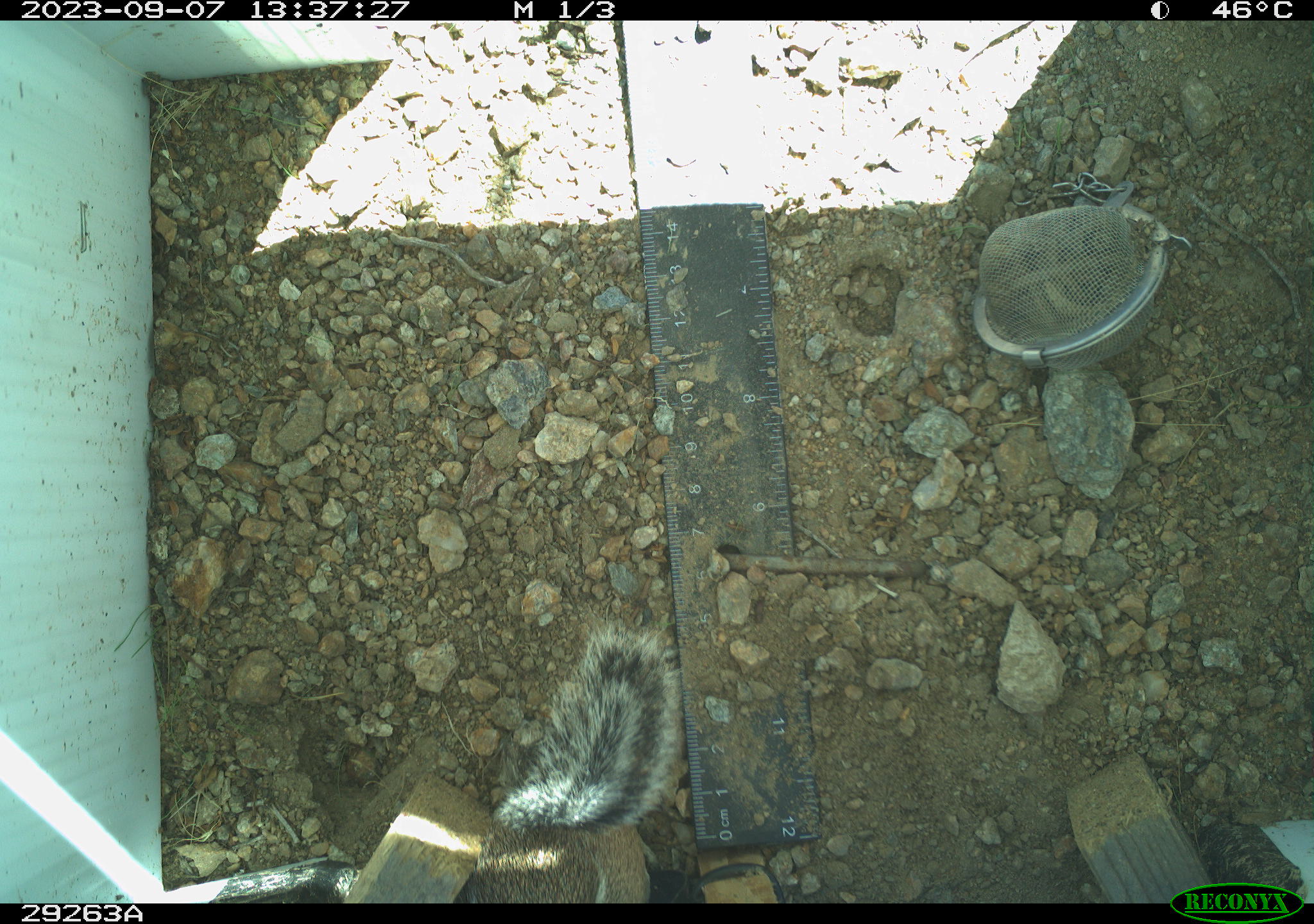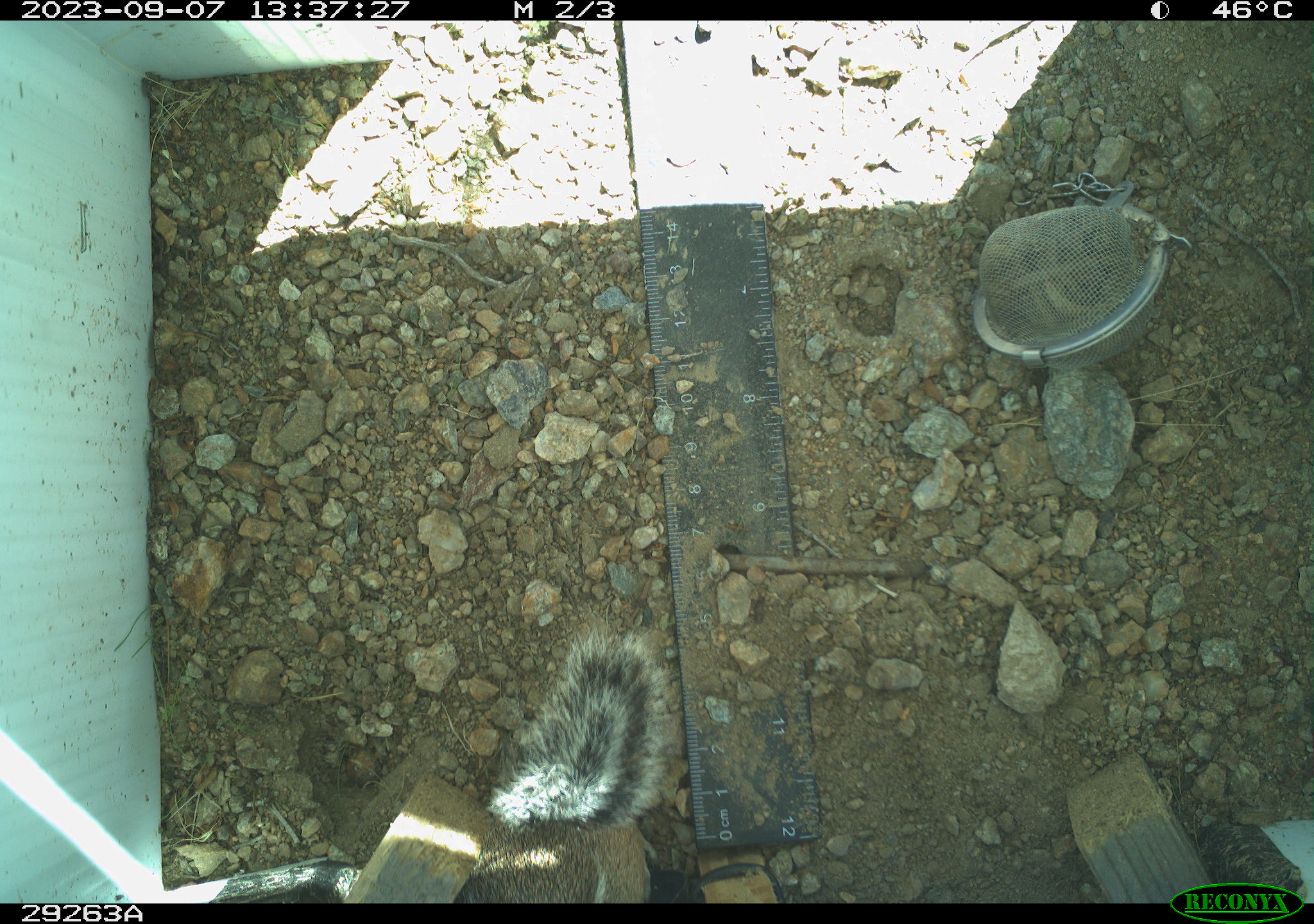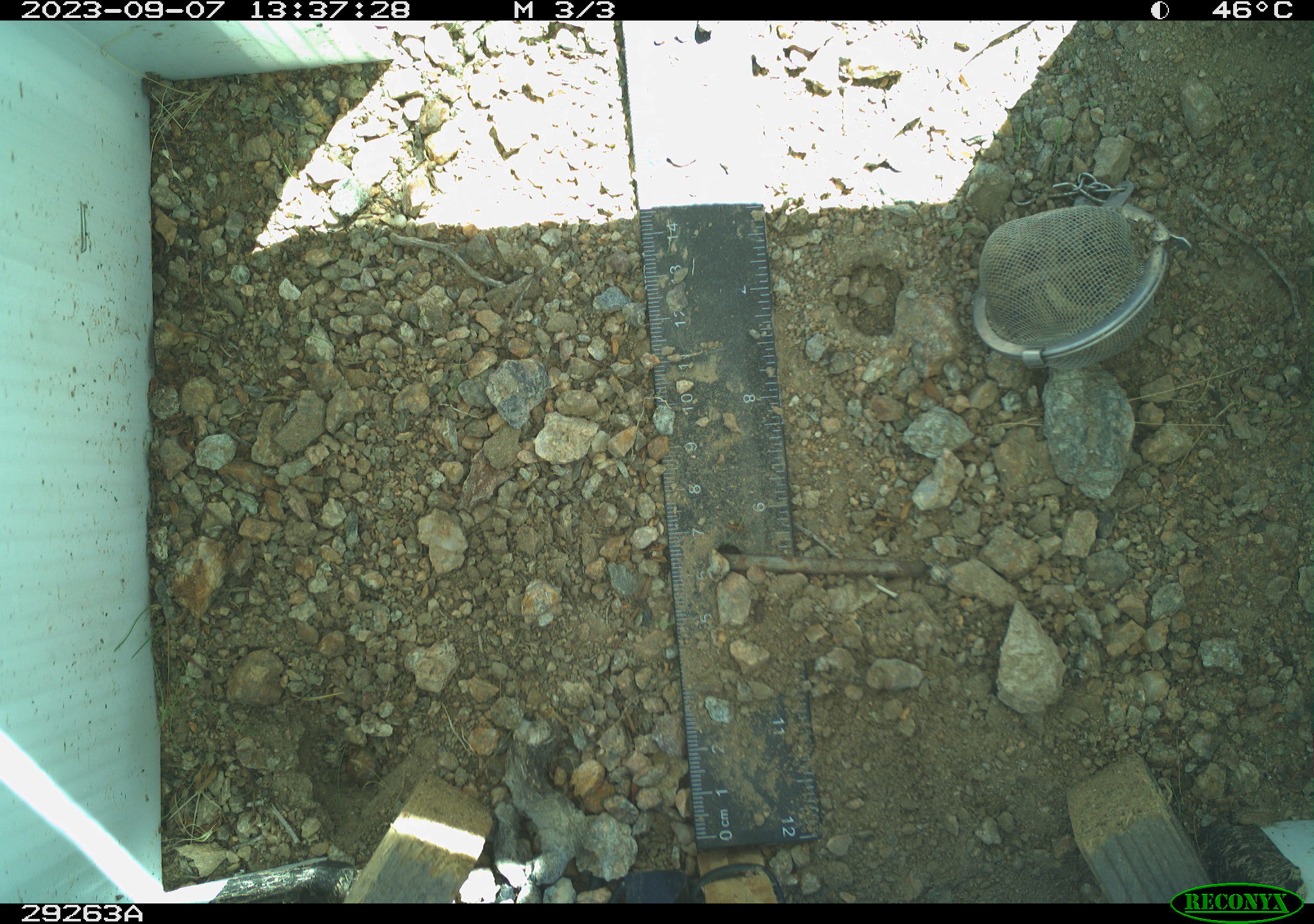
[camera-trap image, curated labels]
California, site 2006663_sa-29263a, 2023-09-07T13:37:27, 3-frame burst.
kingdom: Animalia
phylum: Chordata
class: Mammalia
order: Rodentia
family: Sciuridae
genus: Ammospermophilus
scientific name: Ammospermophilus leucurus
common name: white-tailed antelope squirrel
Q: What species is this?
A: White-tailed antelope squirrel (Ammospermophilus leucurus).